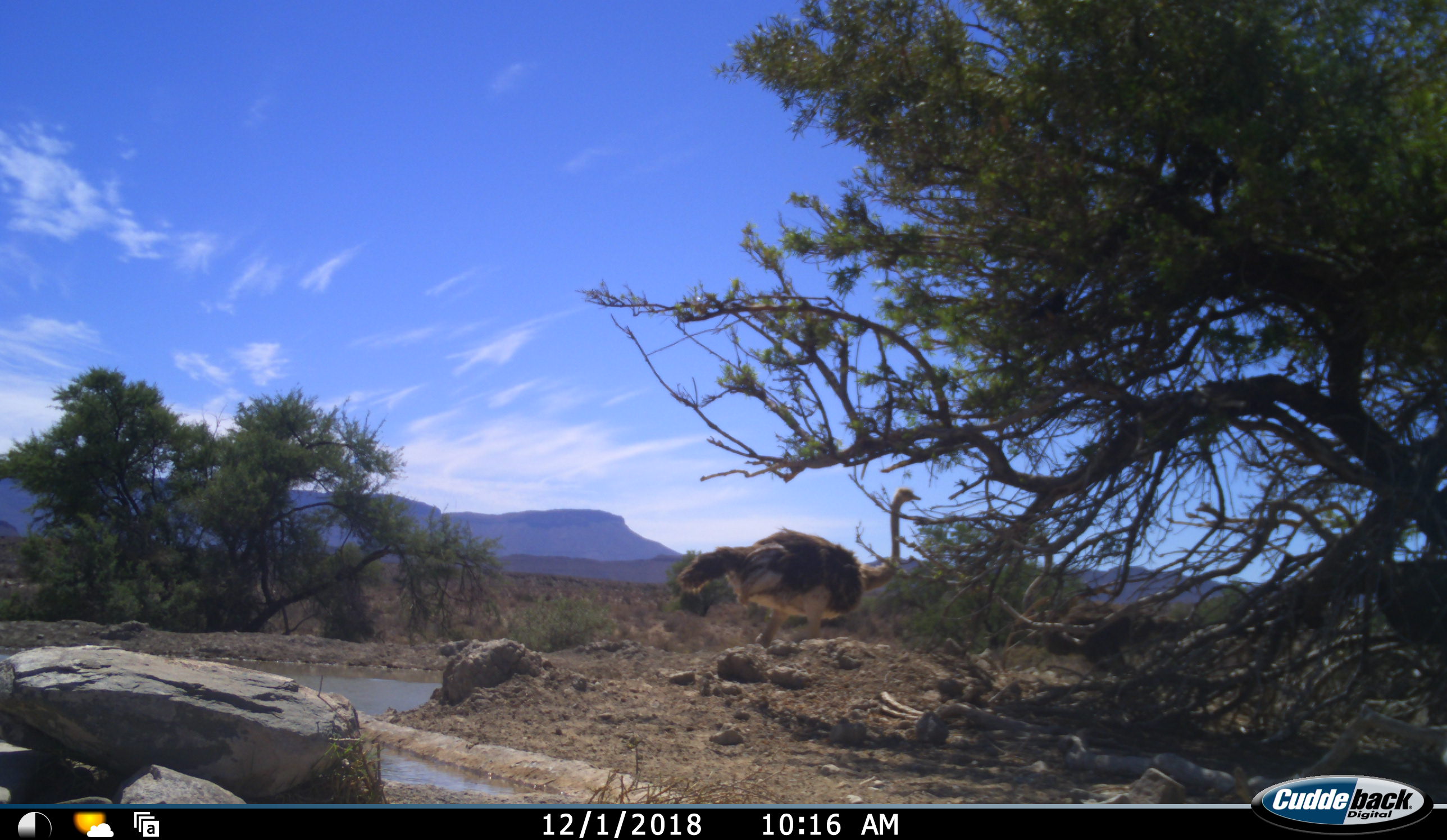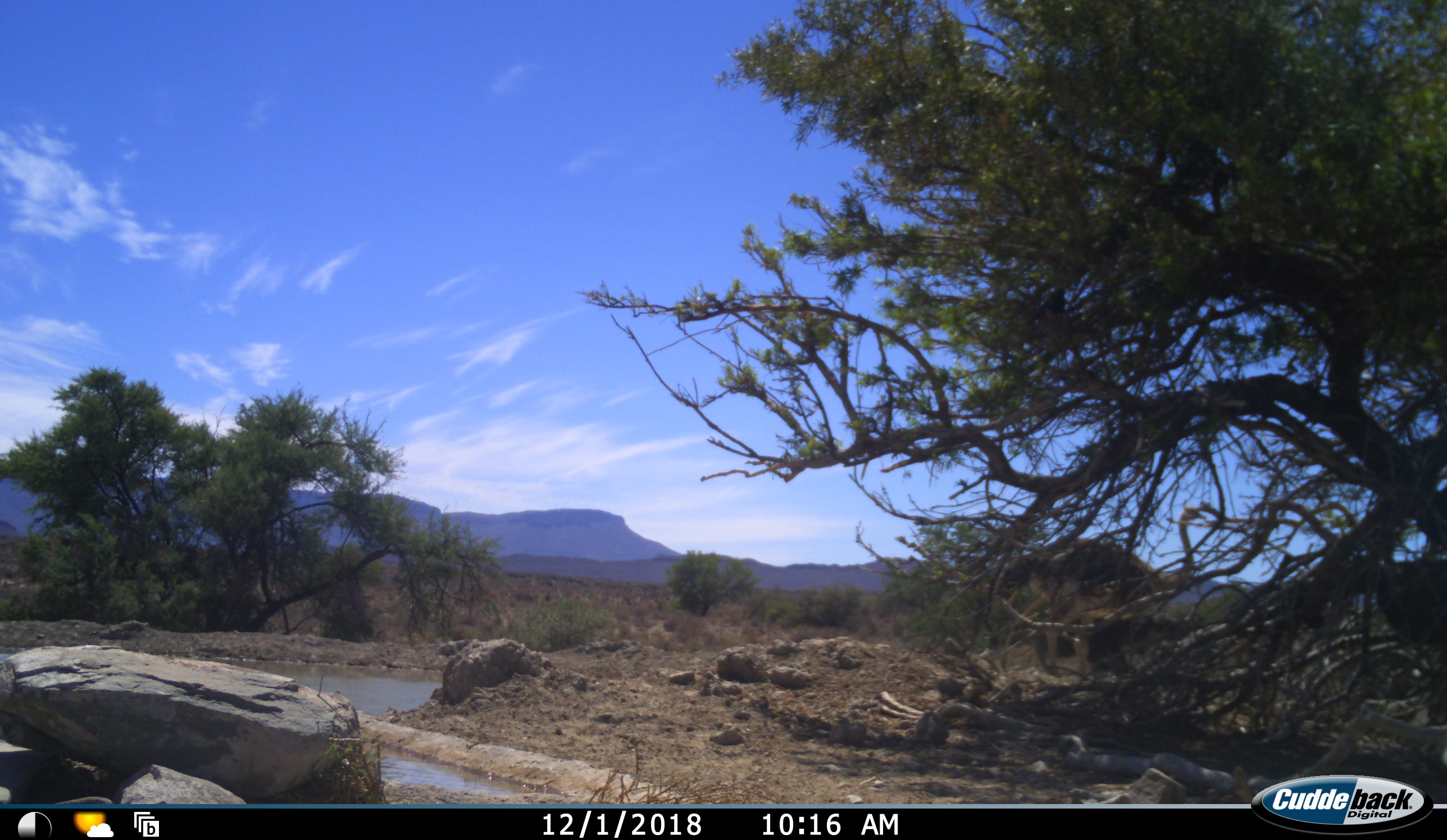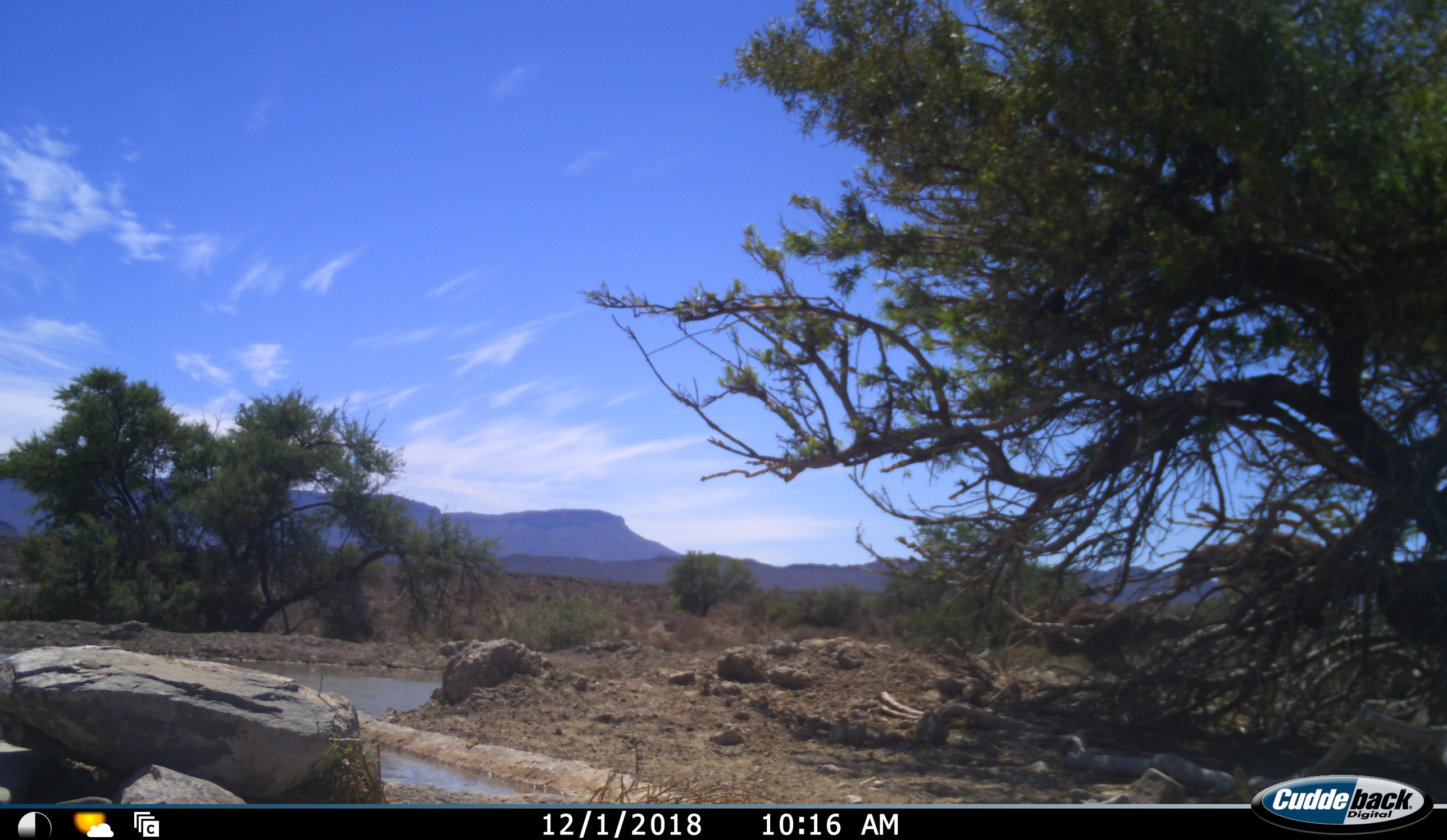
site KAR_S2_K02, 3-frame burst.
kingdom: Animalia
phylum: Chordata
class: Aves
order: Struthioniformes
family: Struthionidae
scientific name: Struthionidae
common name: ostrich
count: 1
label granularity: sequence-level